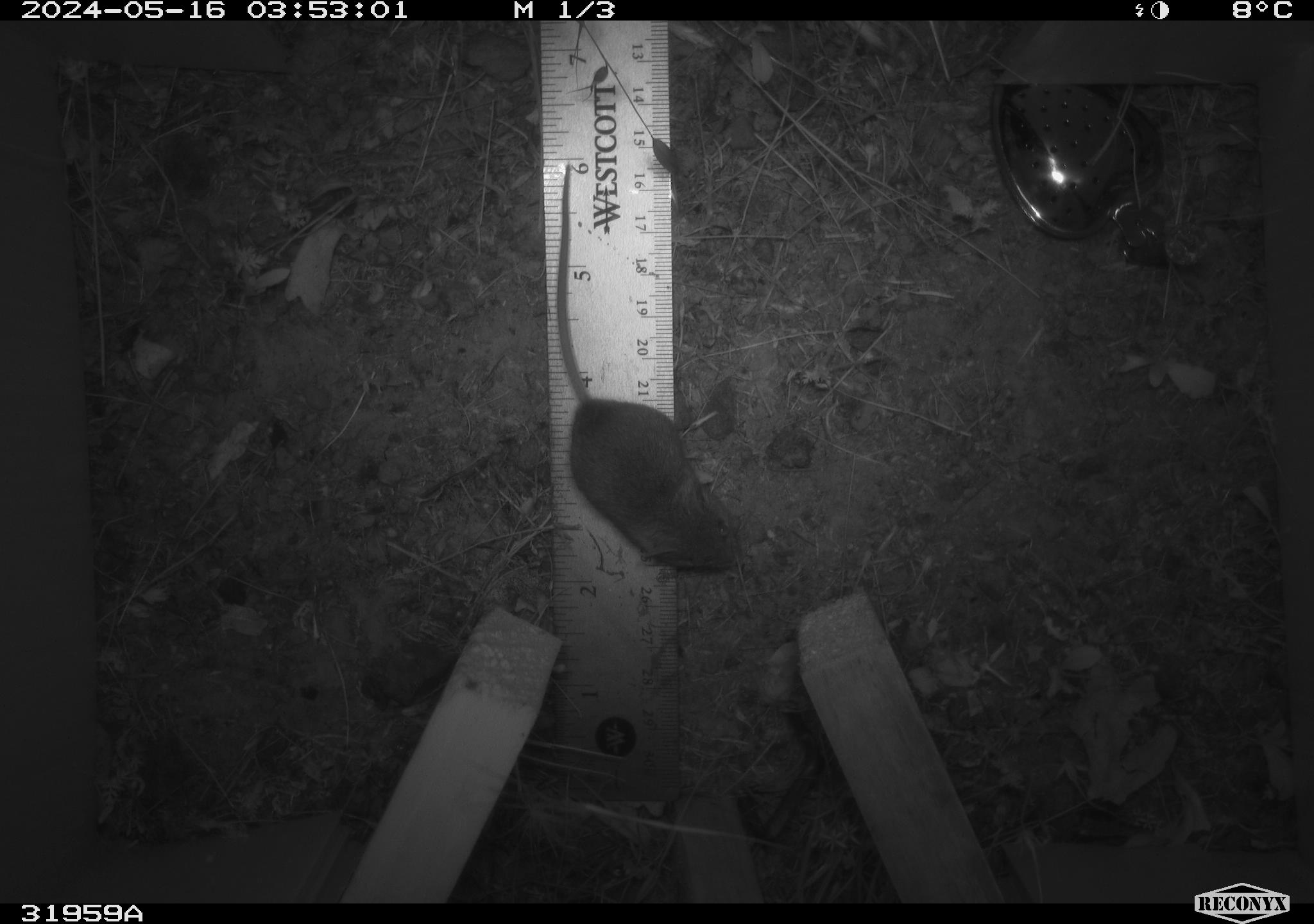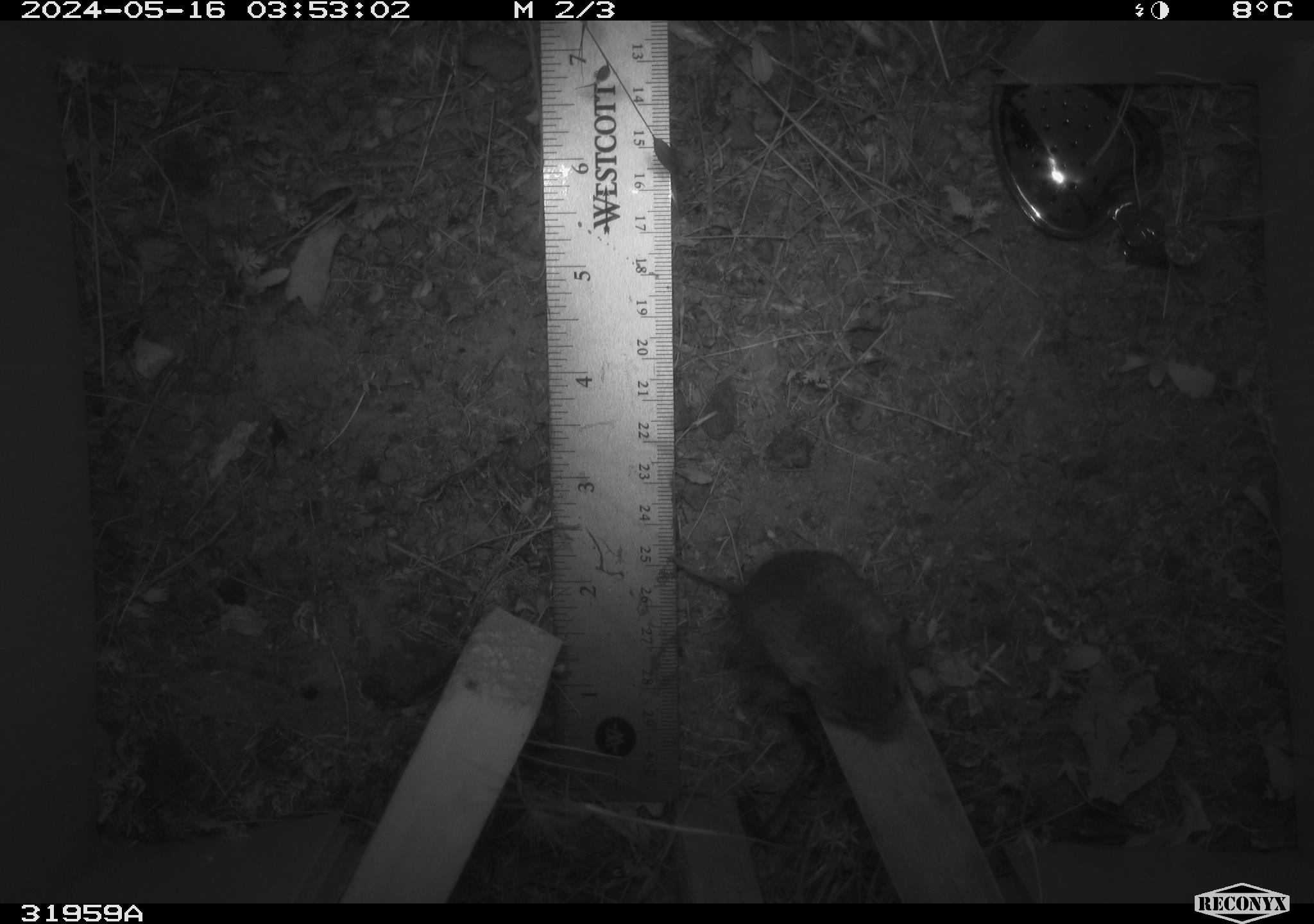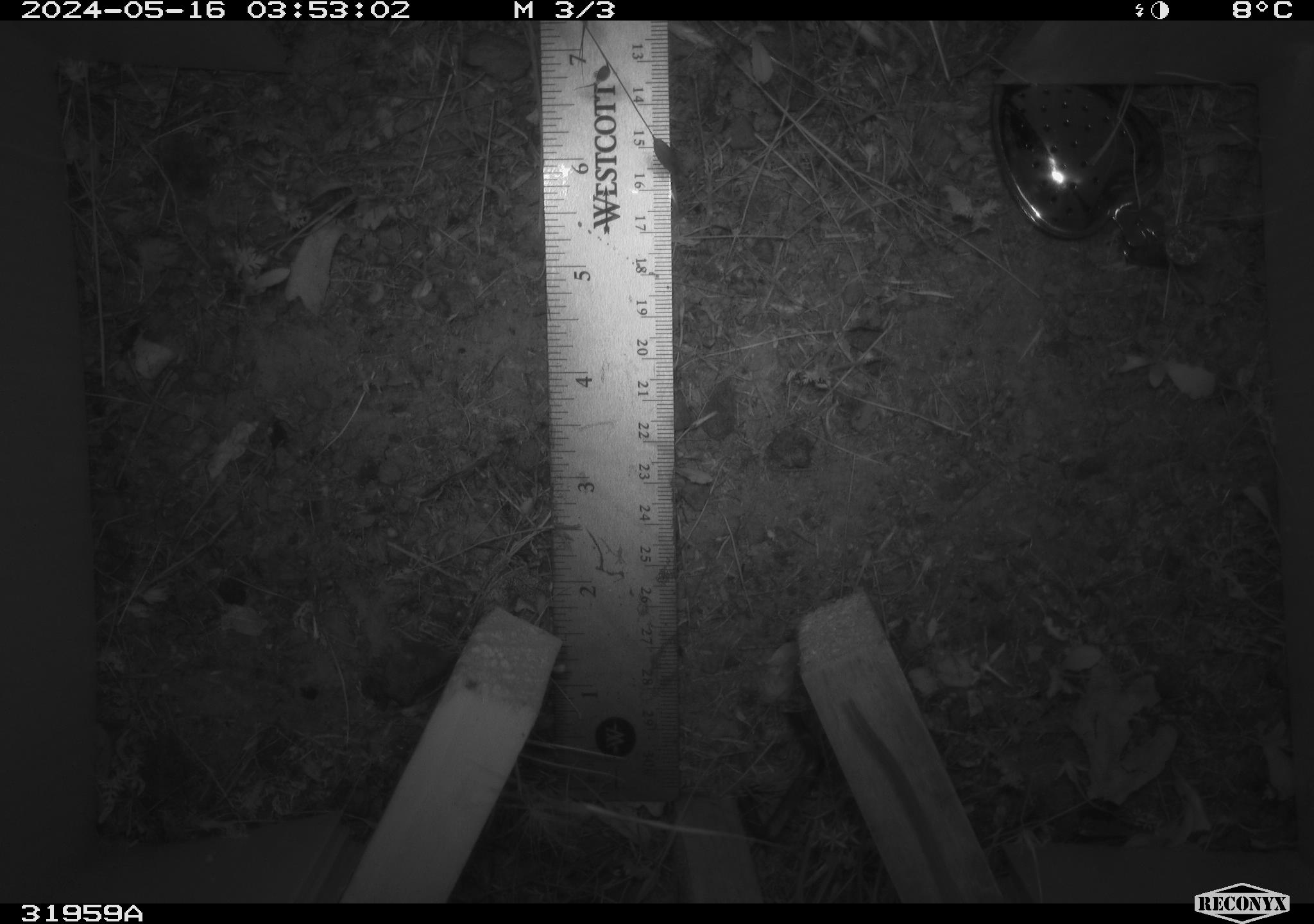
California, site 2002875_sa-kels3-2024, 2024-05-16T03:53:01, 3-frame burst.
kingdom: Animalia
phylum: Chordata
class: Mammalia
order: Rodentia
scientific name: Rodentia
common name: rodent